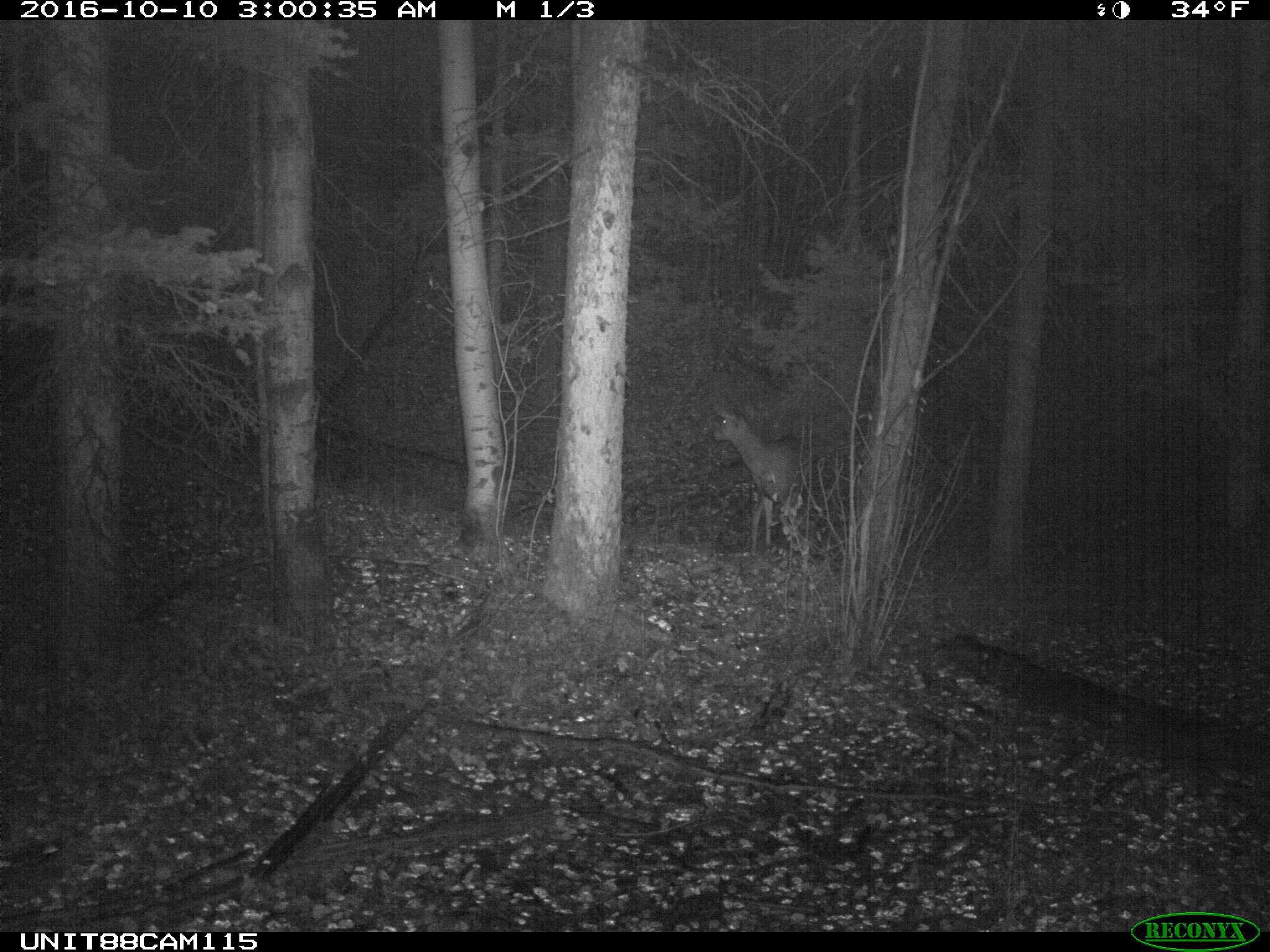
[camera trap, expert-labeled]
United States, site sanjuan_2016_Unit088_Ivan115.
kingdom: Animalia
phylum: Chordata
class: Mammalia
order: Artiodactyla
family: Cervidae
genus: Odocoileus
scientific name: Odocoileus hemionus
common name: mule deer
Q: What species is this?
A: Odocoileus hemionus (mule deer).